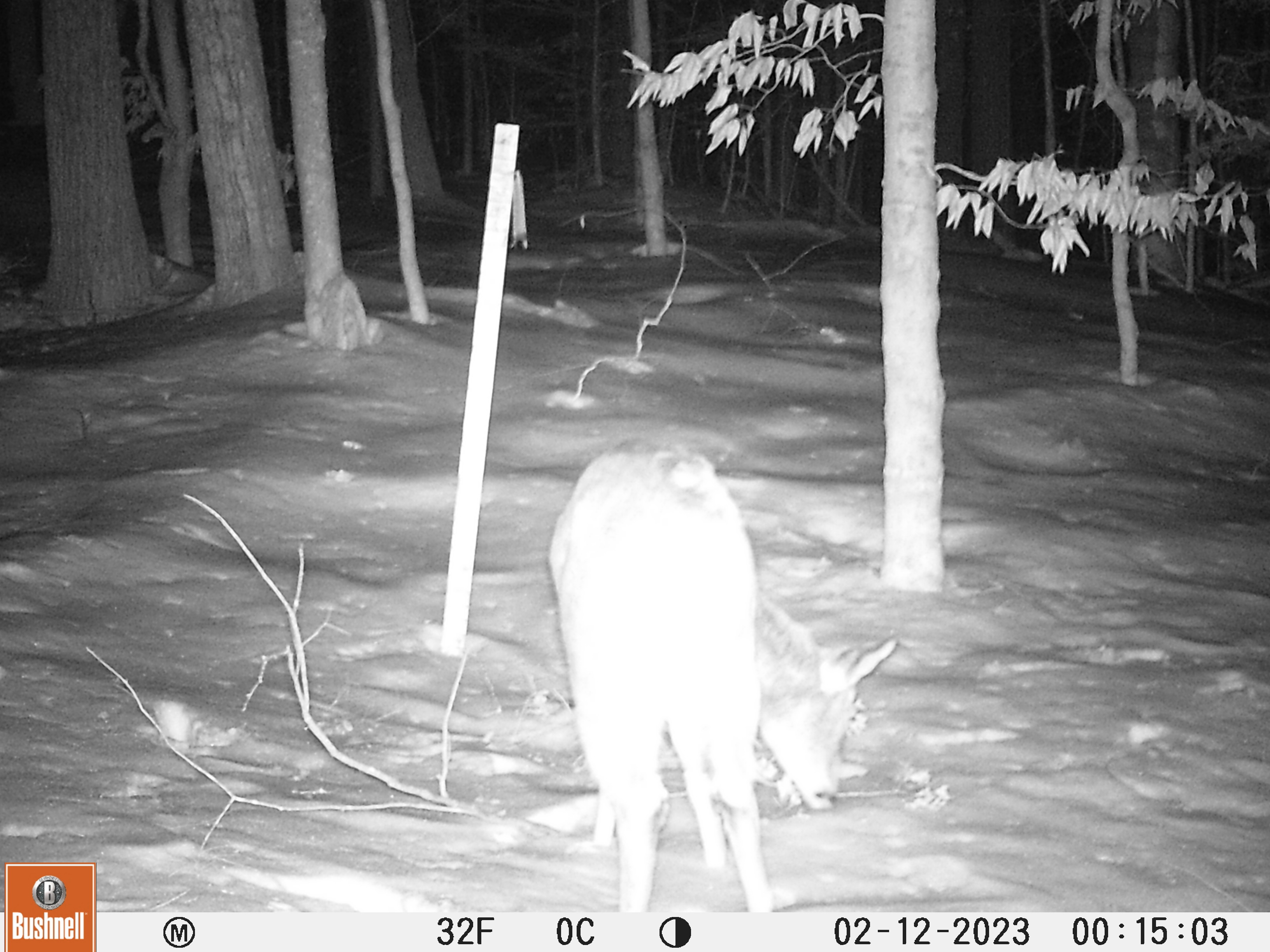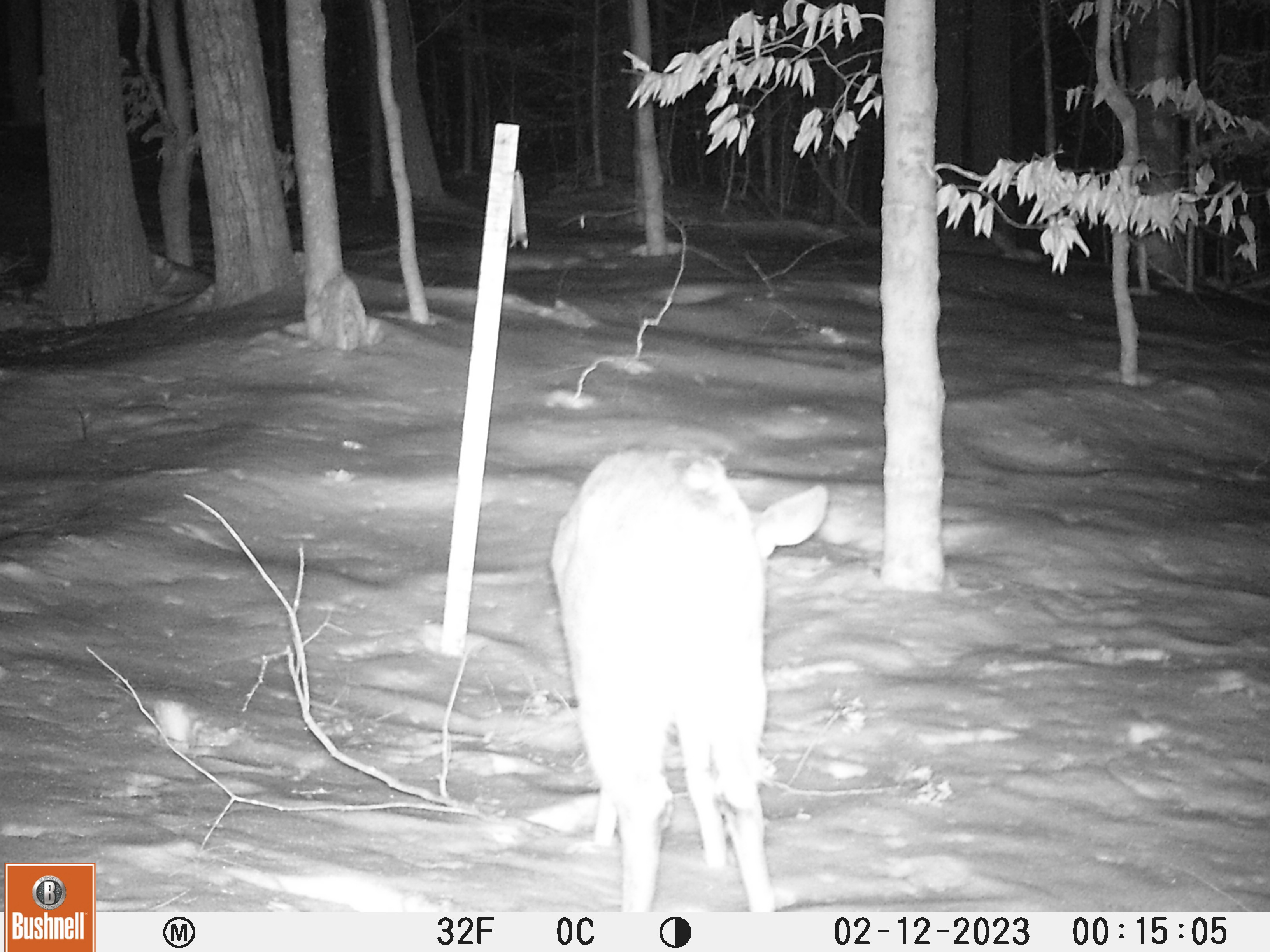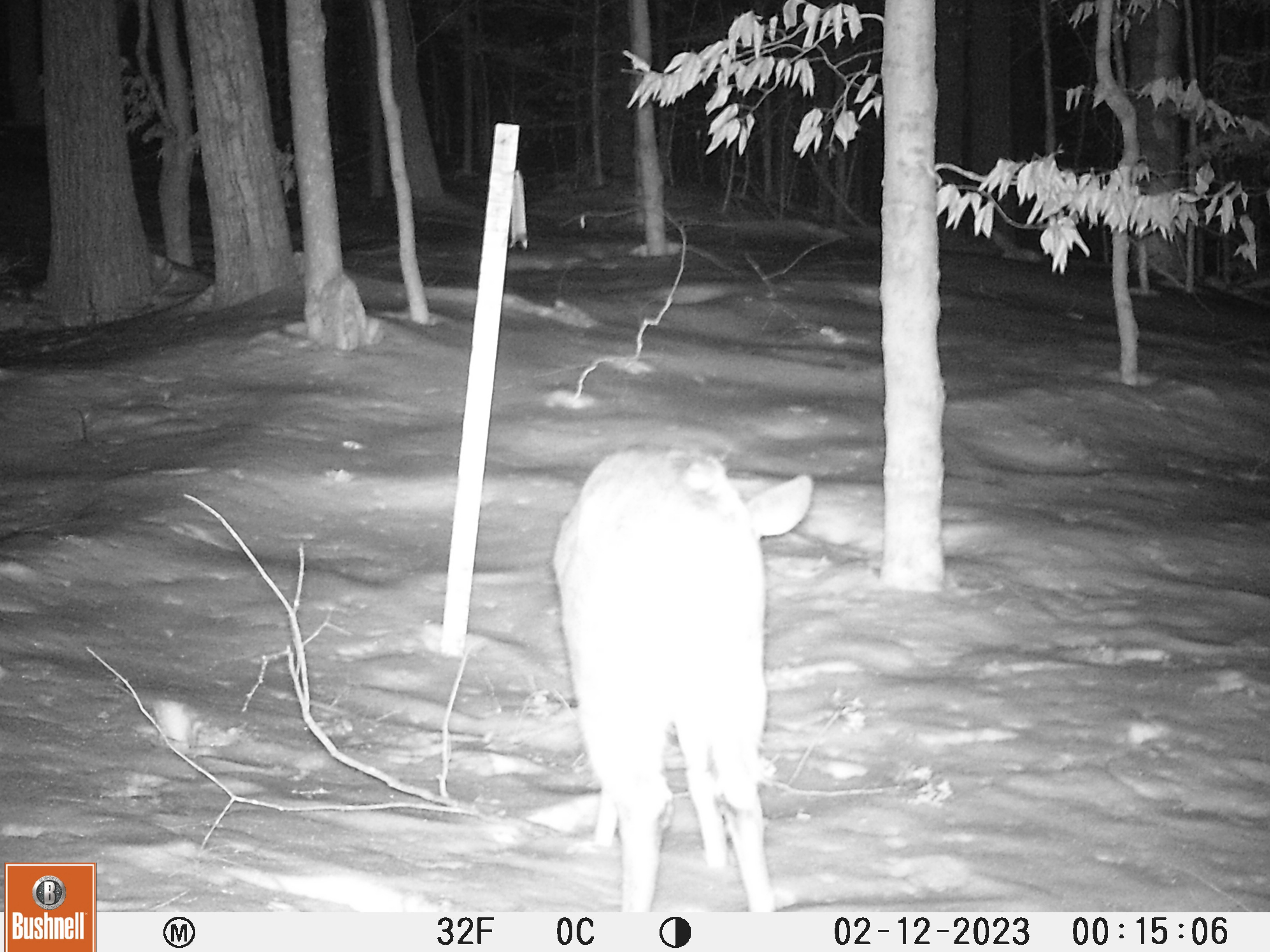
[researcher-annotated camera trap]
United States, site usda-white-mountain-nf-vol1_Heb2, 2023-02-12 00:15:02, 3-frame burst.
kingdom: Animalia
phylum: Chordata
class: Mammalia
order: Artiodactyla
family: Cervidae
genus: Odocoileus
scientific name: Odocoileus virginianus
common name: white-tailed deer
White-tailed deer (Odocoileus virginianus).